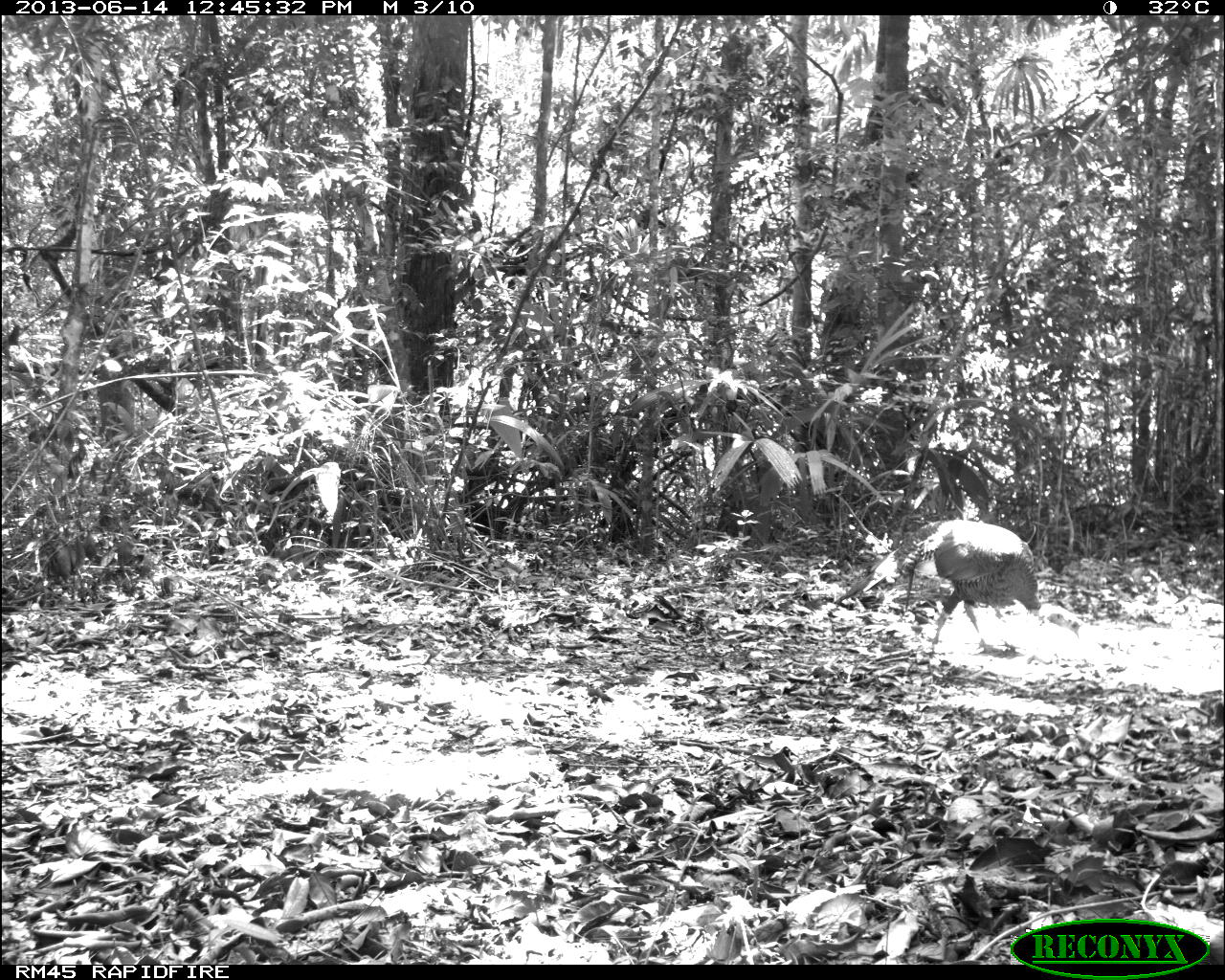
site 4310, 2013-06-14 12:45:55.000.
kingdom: Animalia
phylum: Chordata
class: Aves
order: Galliformes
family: Phasianidae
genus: Meleagris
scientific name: Meleagris ocellata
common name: ocellated turkey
Meleagris ocellata (ocellated turkey), count 1, sex male.